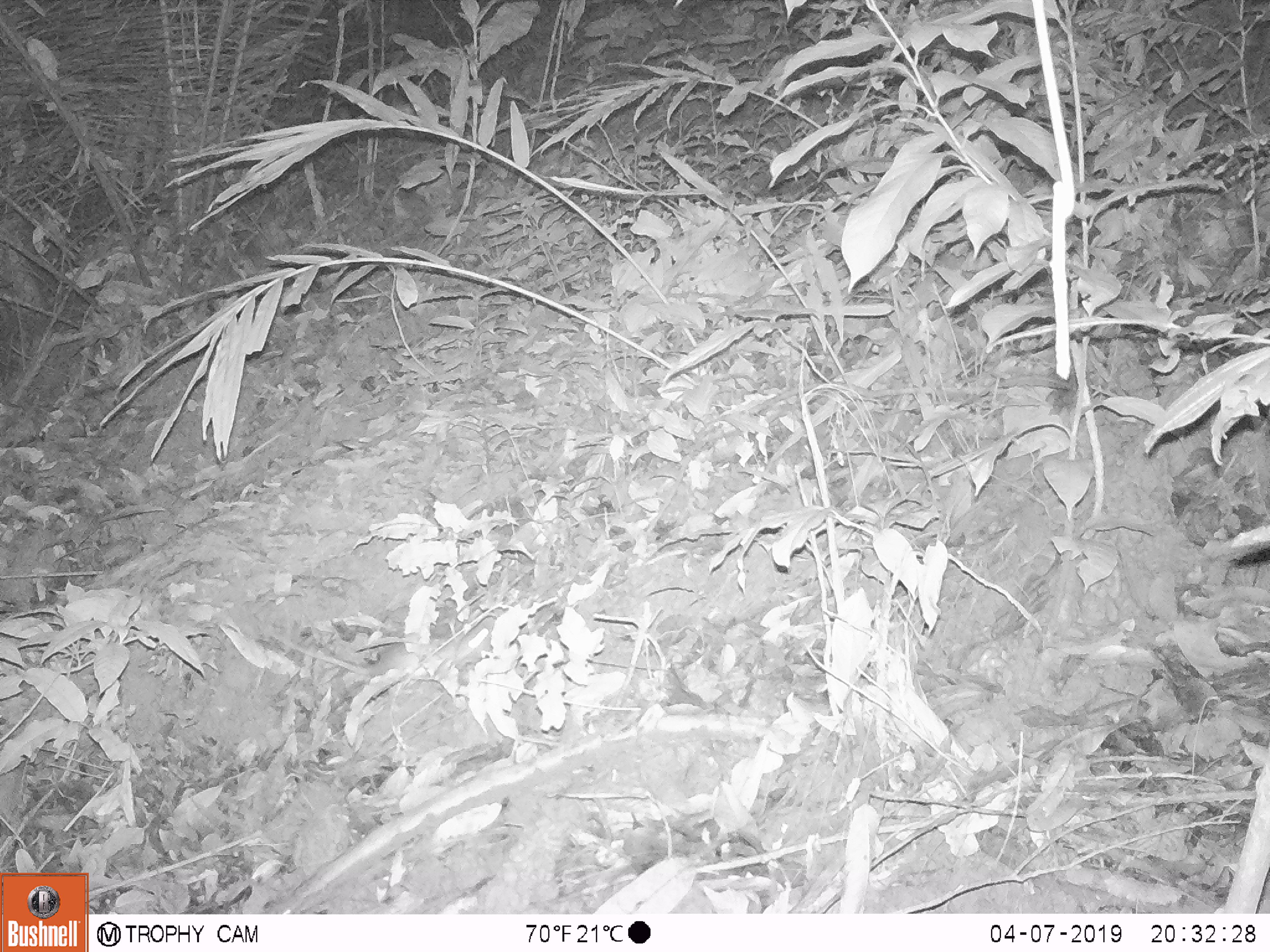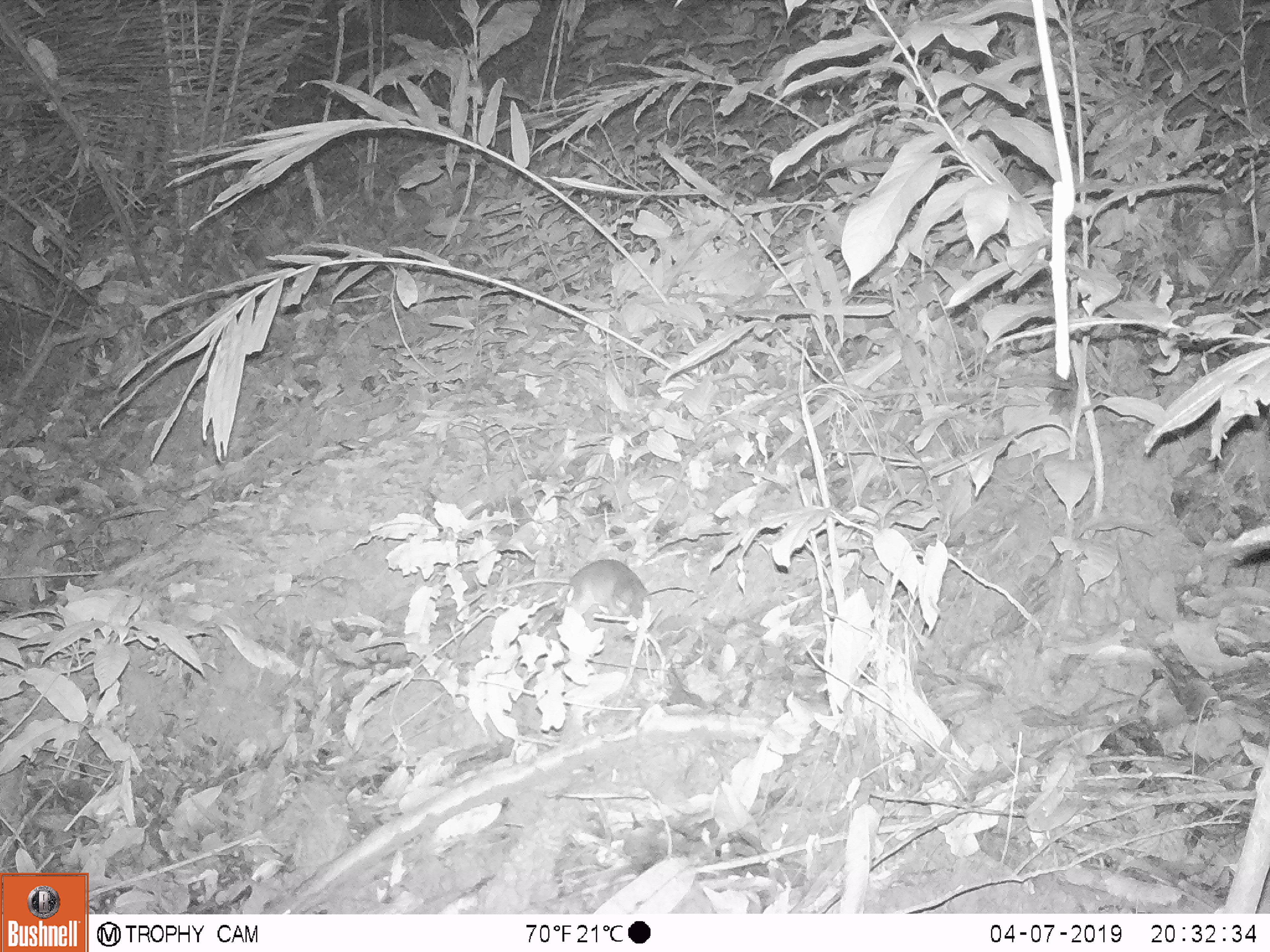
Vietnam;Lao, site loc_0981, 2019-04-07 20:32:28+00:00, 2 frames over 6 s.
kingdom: Animalia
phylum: Chordata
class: Mammalia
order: Rodentia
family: Muridae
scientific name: Muridae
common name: old-world mice and rats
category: unidentified murid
Unidentified murid (old-world mice and rats) (Muridae). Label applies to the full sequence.